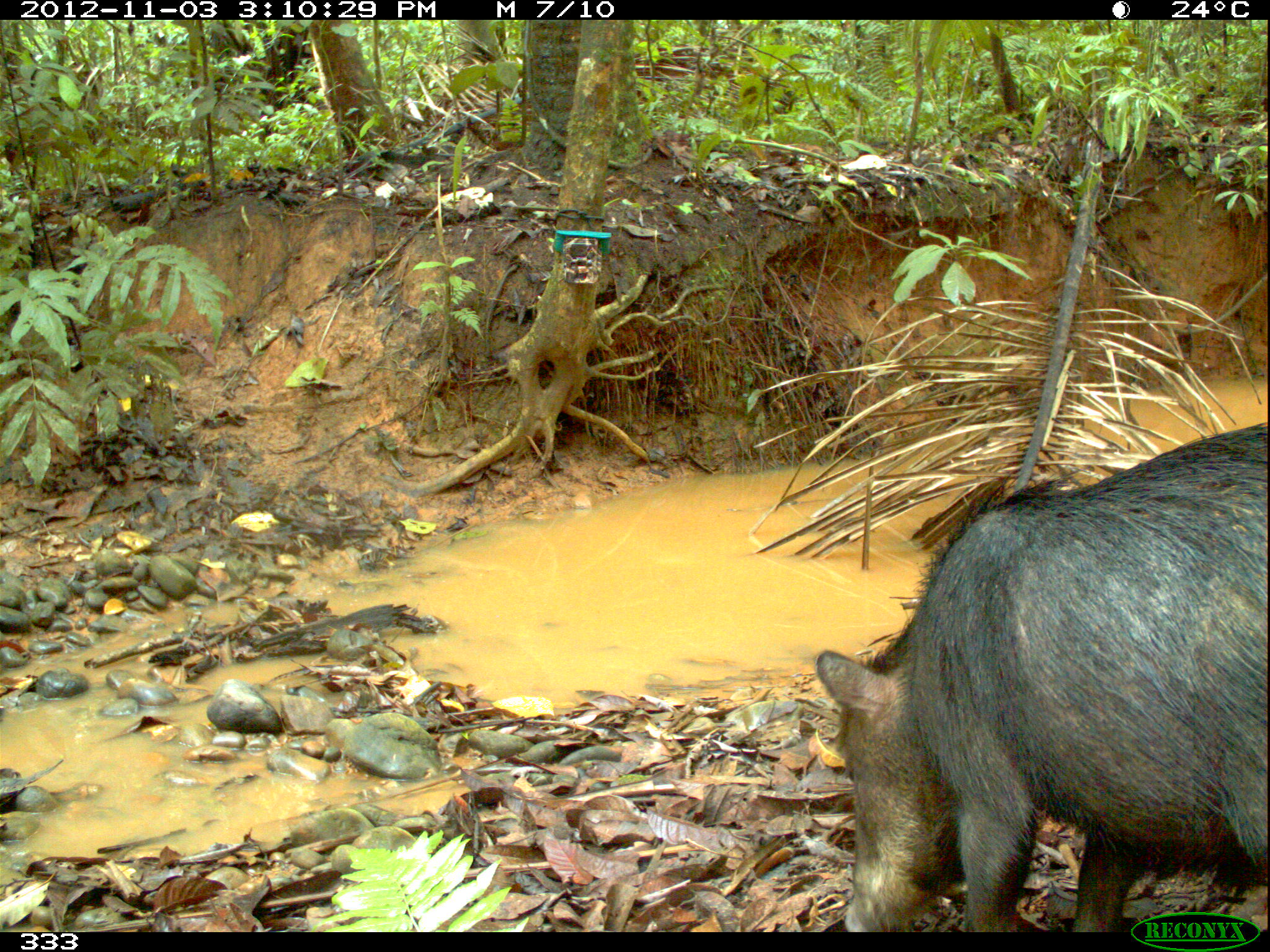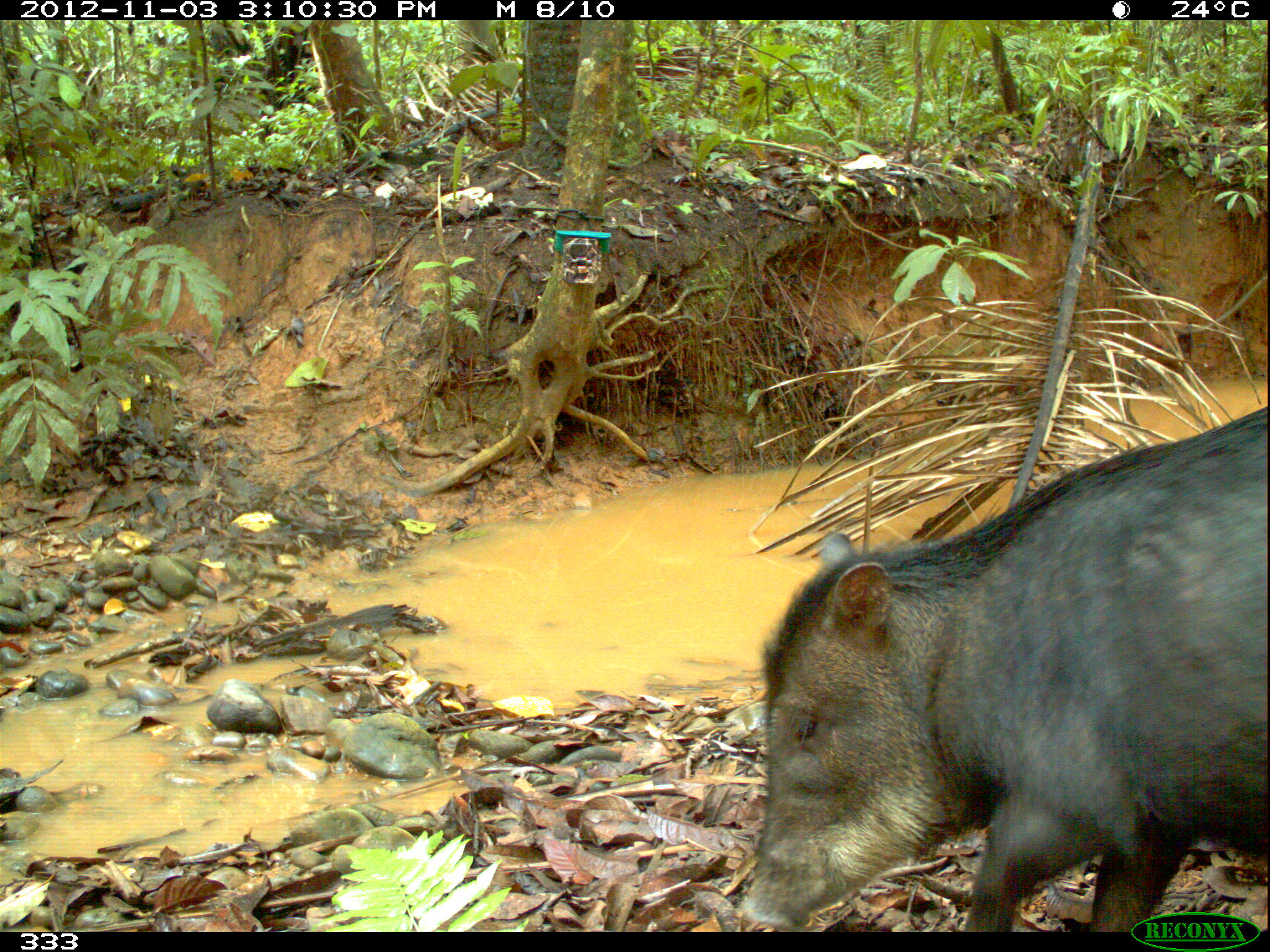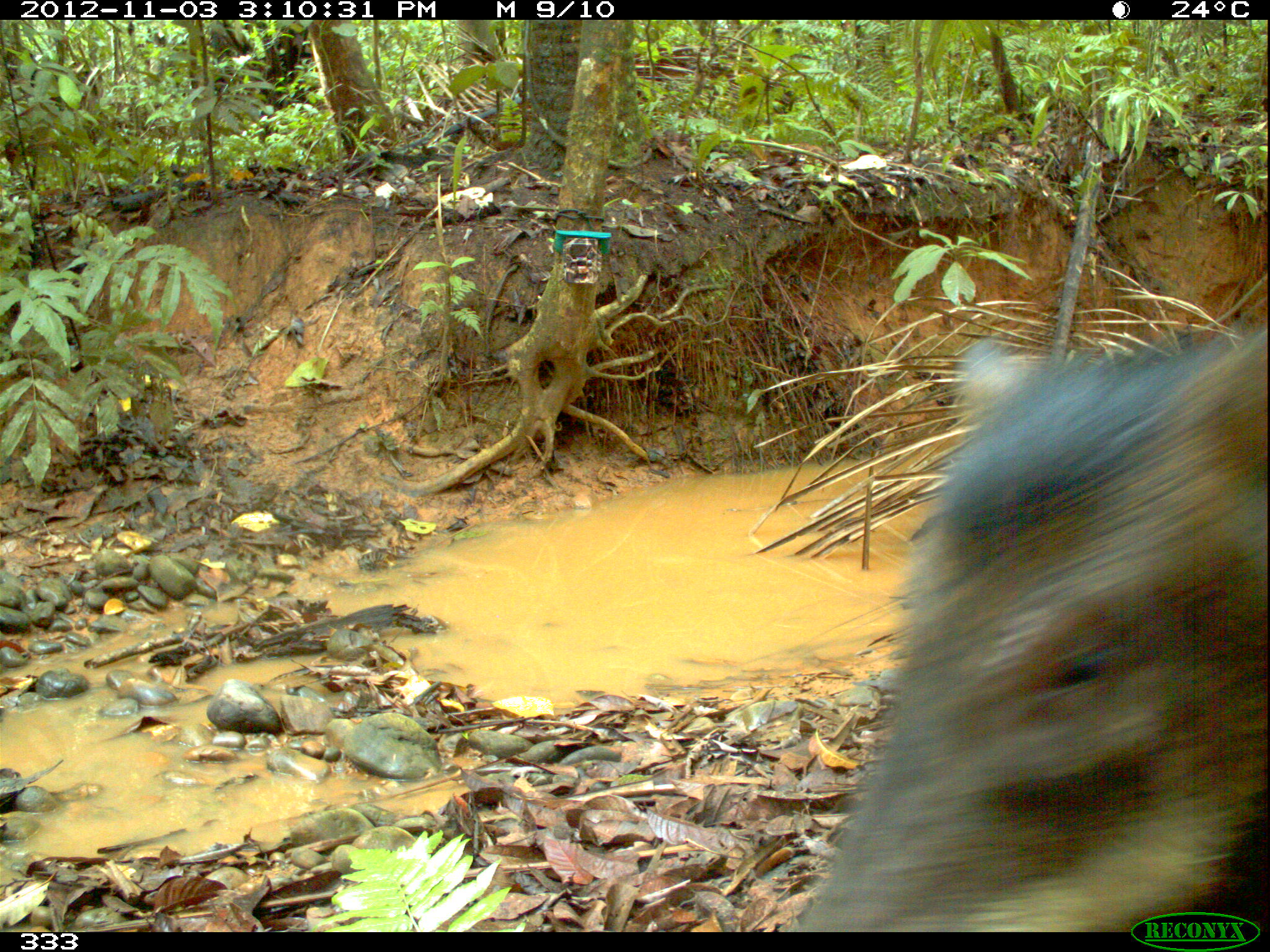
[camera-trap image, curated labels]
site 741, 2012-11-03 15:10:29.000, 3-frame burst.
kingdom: Animalia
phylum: Chordata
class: Mammalia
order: Artiodactyla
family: Tayassuidae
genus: Tayassu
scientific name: Tayassu pecari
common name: white-lipped peccary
Tayassu pecari (white-lipped peccary).